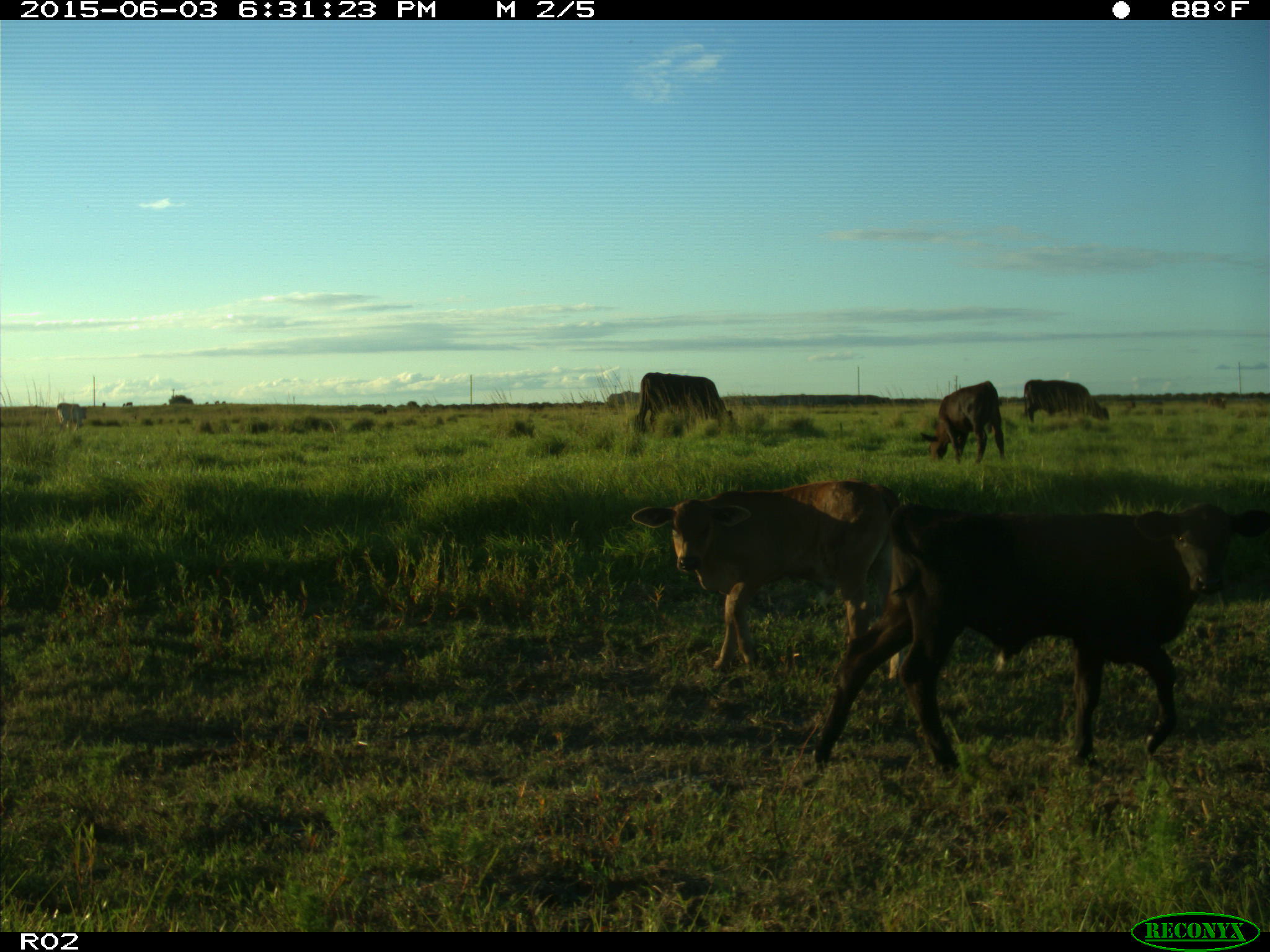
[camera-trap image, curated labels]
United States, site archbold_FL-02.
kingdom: Animalia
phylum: Chordata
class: Mammalia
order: Artiodactyla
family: Bovidae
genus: Bos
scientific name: Bos taurus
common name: domestic cow